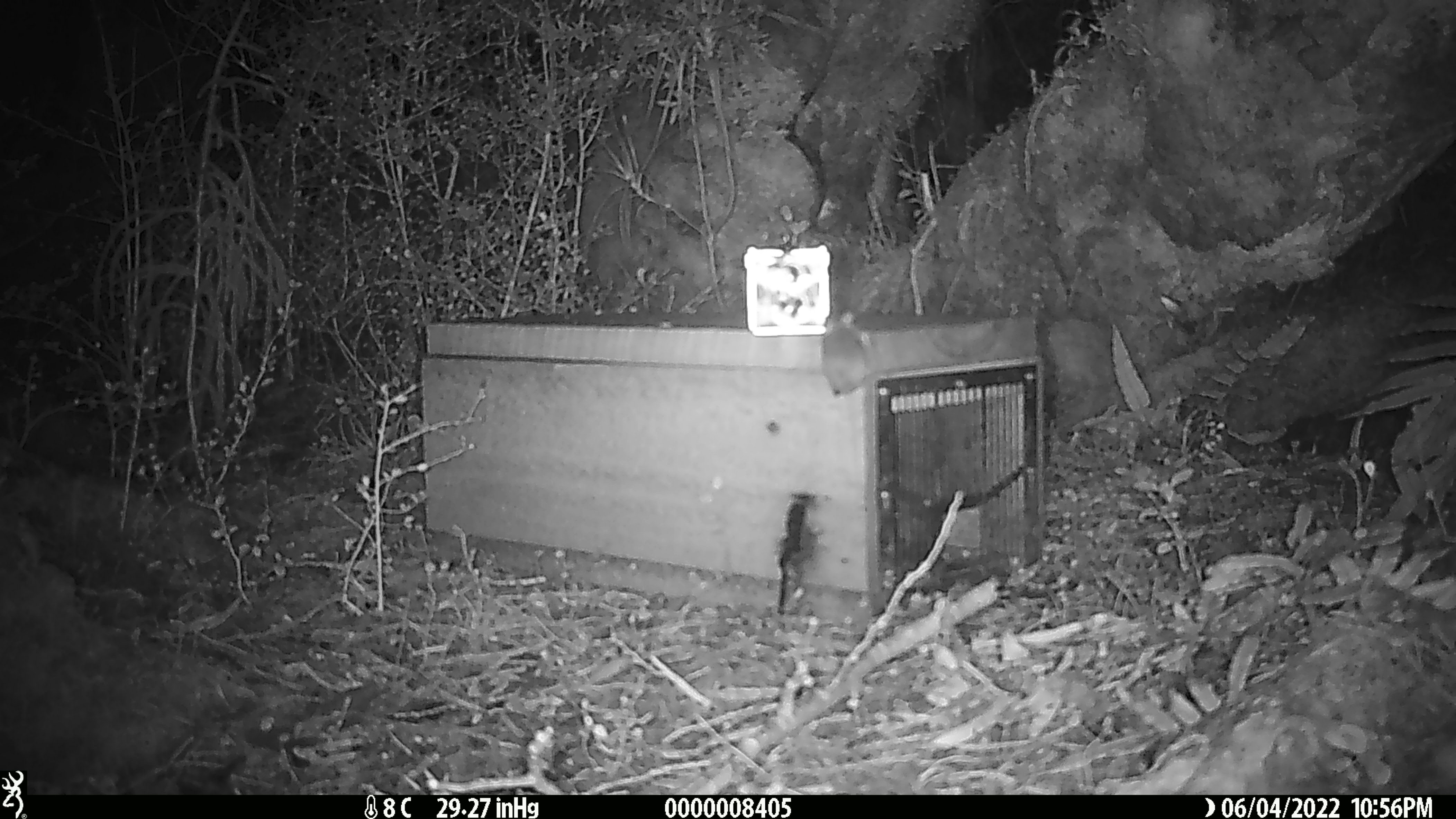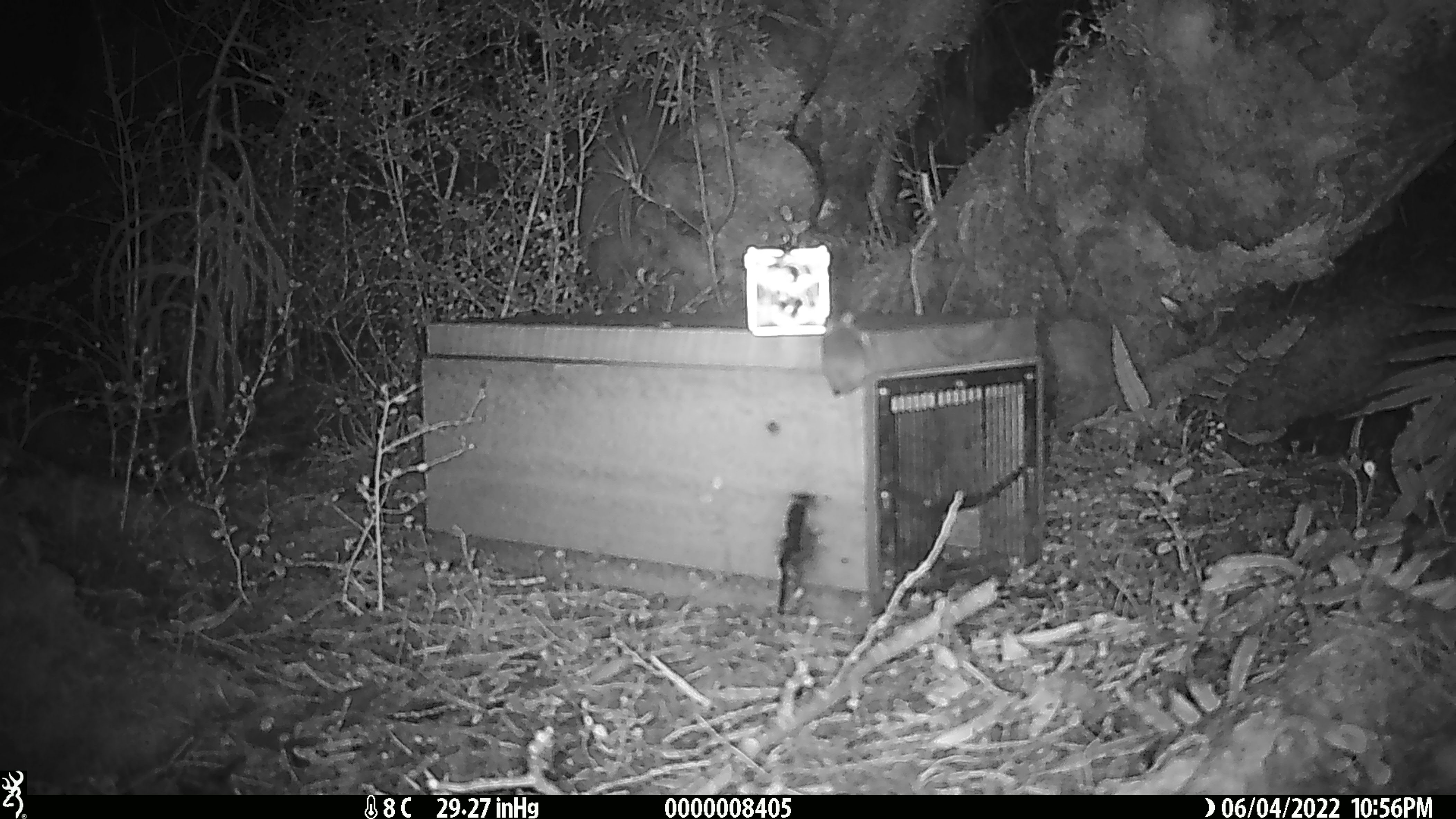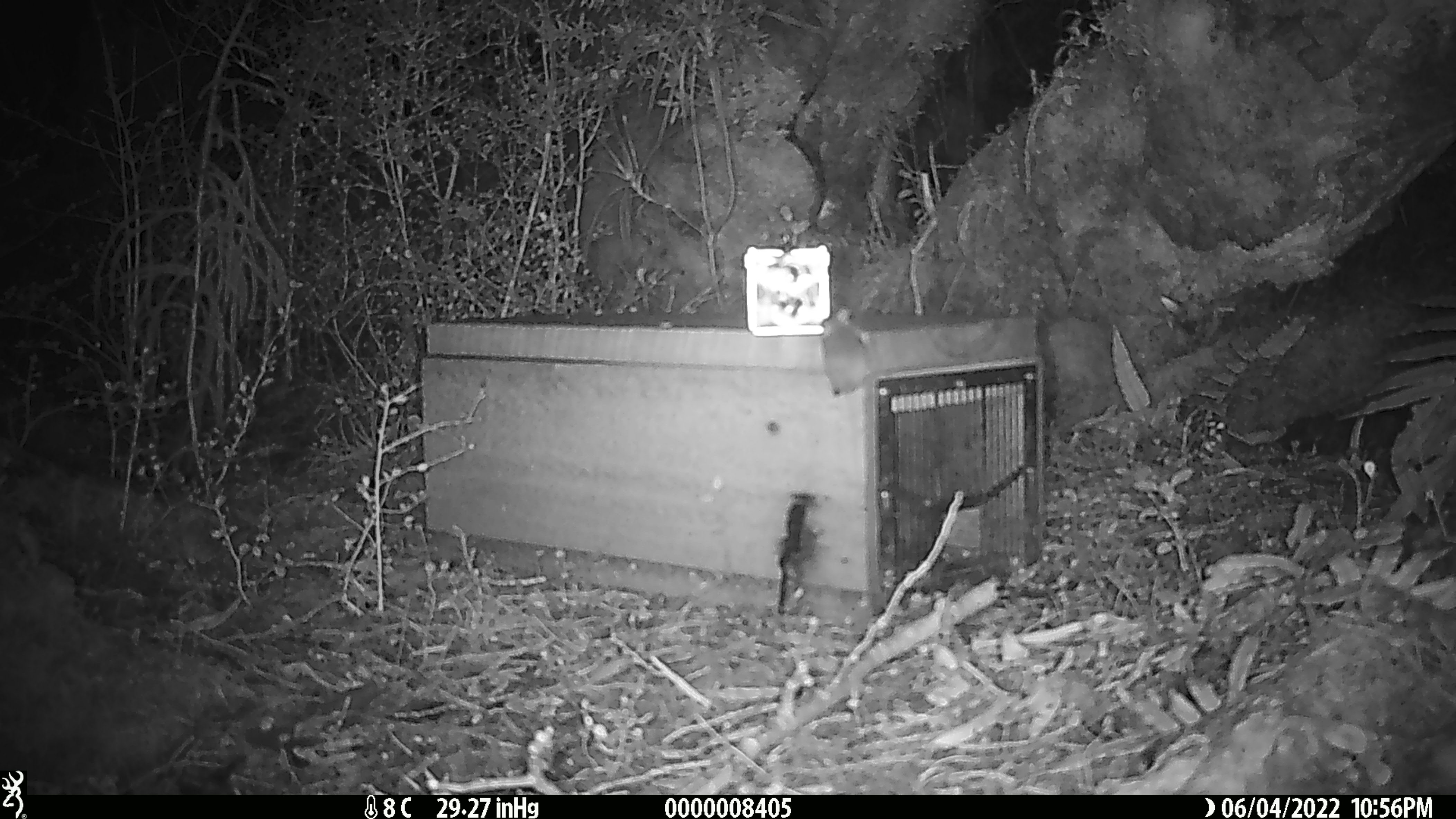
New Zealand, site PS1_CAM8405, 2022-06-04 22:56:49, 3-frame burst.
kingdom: Animalia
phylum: Chordata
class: Mammalia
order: Rodentia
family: Muridae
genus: Mus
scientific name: Mus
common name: mouse